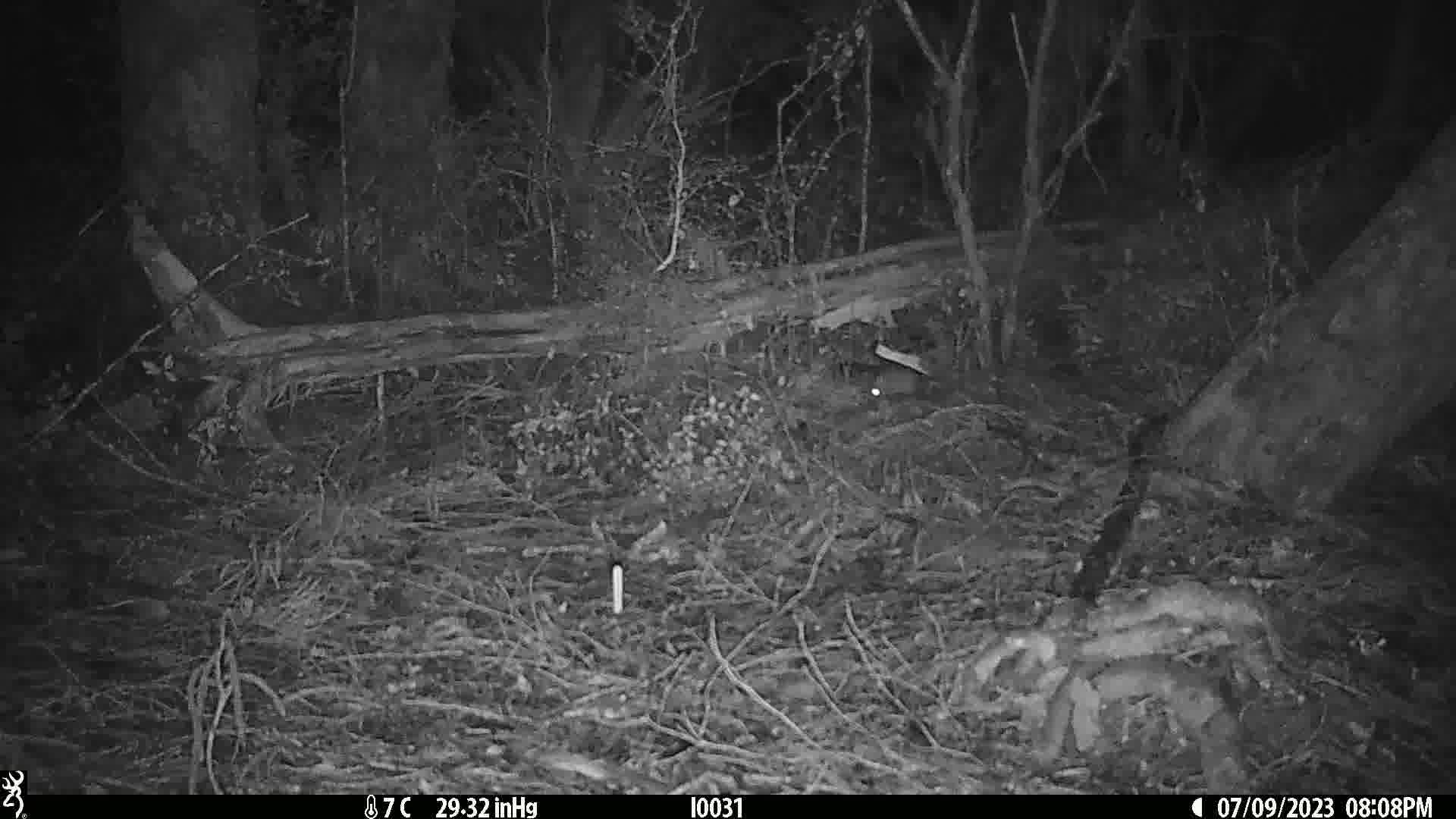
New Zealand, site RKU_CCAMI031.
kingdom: Animalia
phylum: Chordata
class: Mammalia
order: Rodentia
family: Muridae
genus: Rattus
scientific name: Rattus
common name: rat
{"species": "rat (Rattus)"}